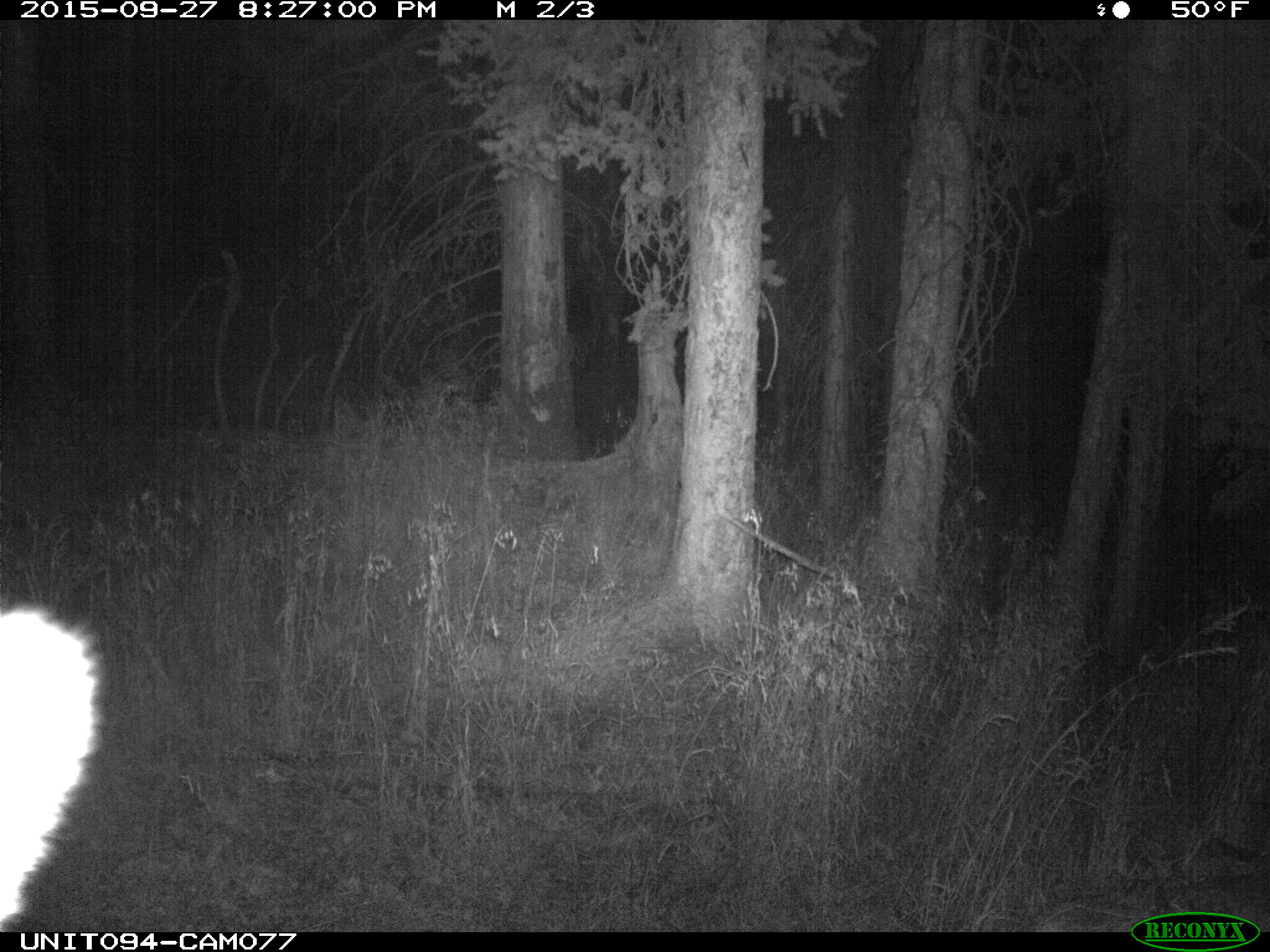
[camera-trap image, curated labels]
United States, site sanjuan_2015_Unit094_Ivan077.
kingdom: Animalia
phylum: Chordata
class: Mammalia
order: Artiodactyla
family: Cervidae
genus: Cervus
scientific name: Cervus elaphus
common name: red deer